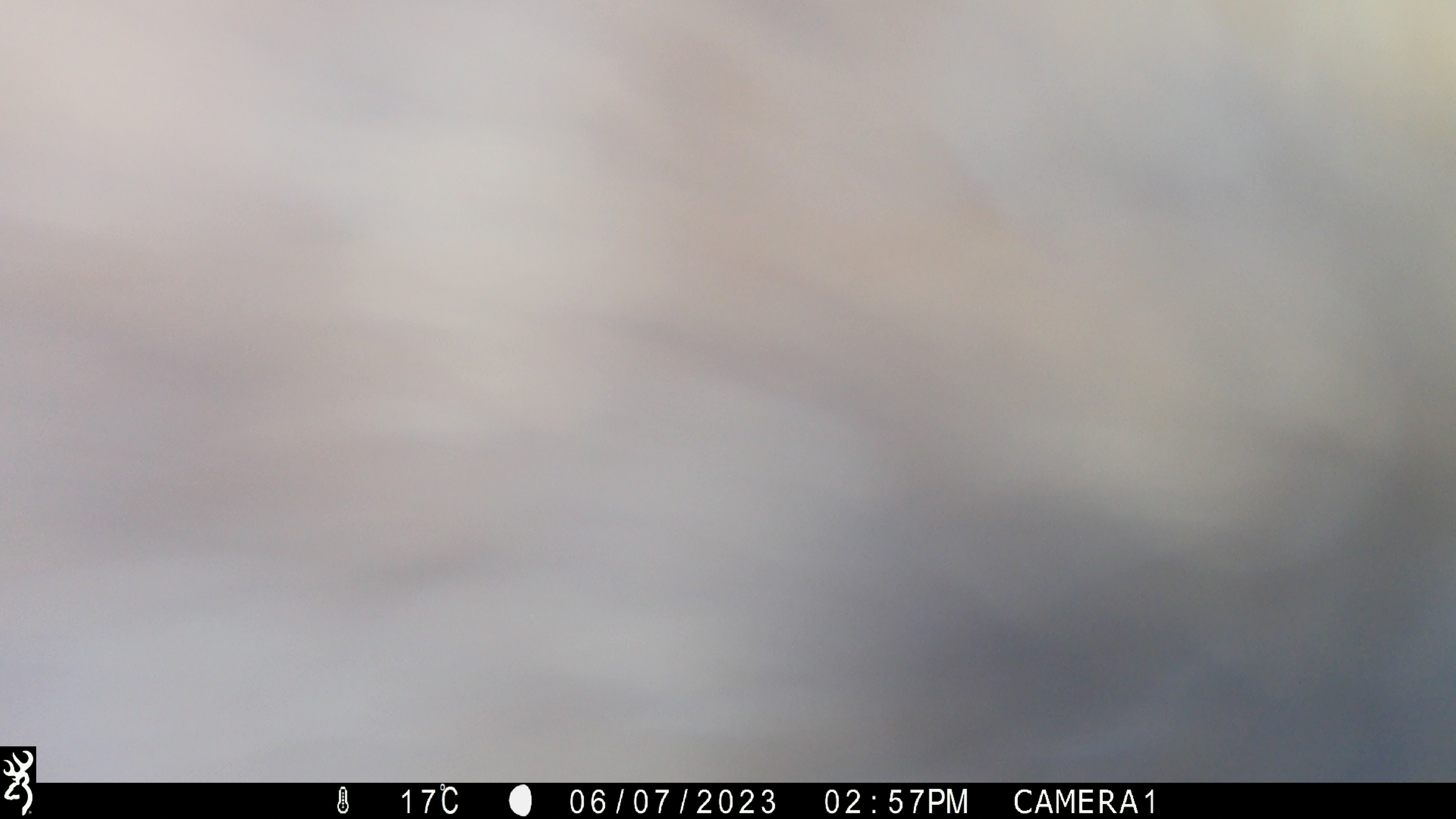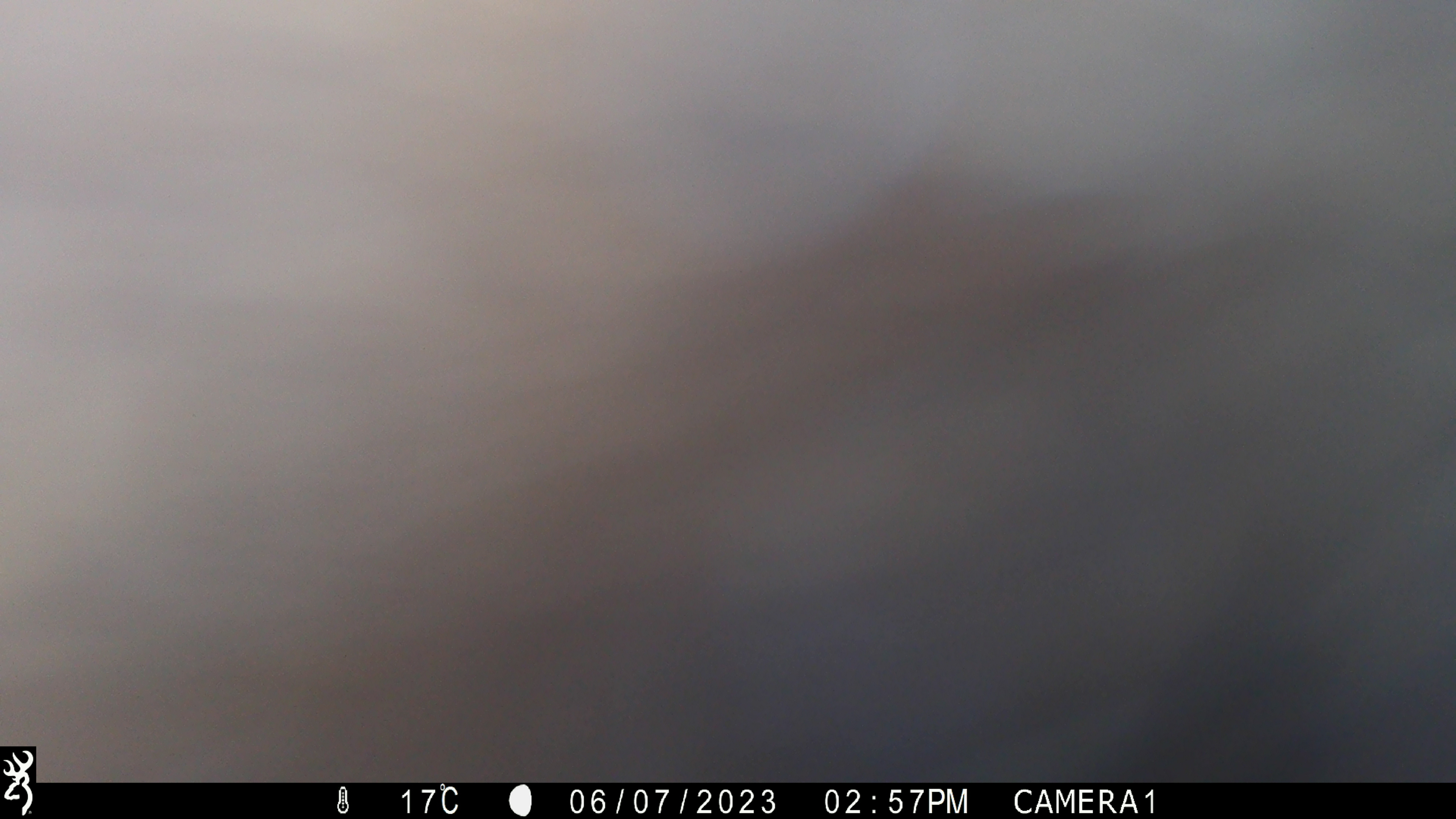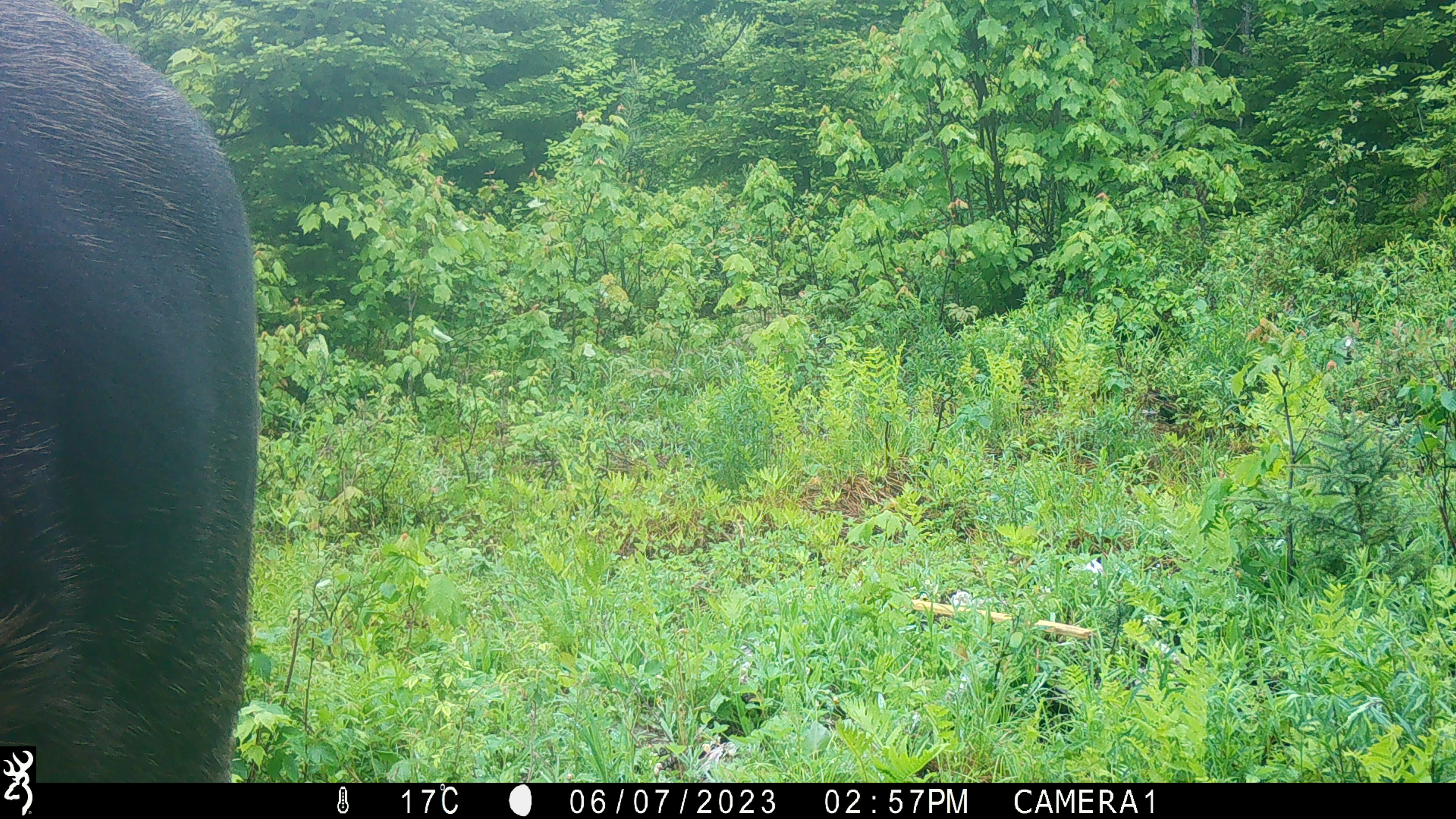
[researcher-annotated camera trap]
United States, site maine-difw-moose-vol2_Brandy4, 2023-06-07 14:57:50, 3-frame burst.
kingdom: Animalia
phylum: Chordata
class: Mammalia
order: Artiodactyla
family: Cervidae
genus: Alces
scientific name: Alces alces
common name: moose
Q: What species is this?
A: Moose (Alces alces).